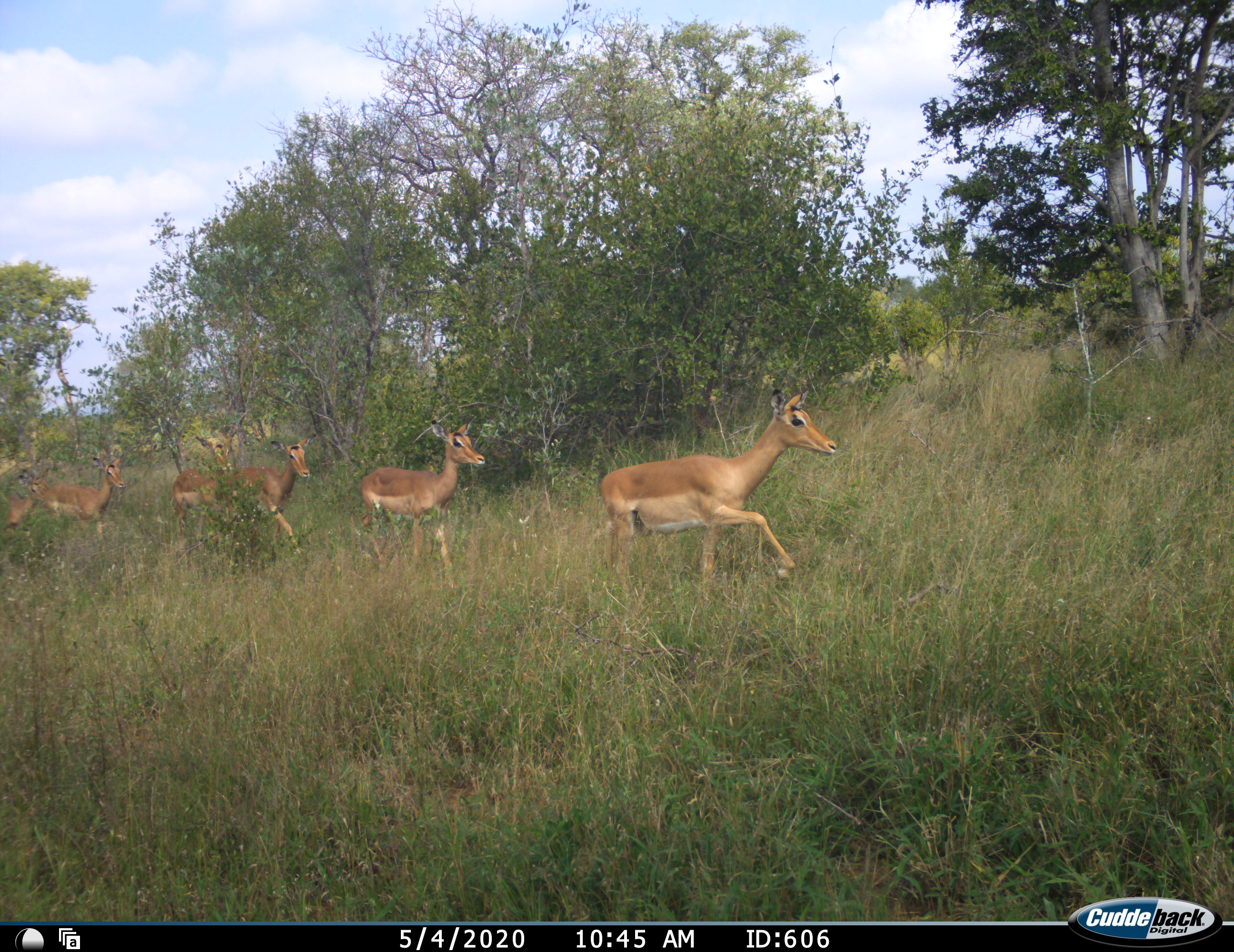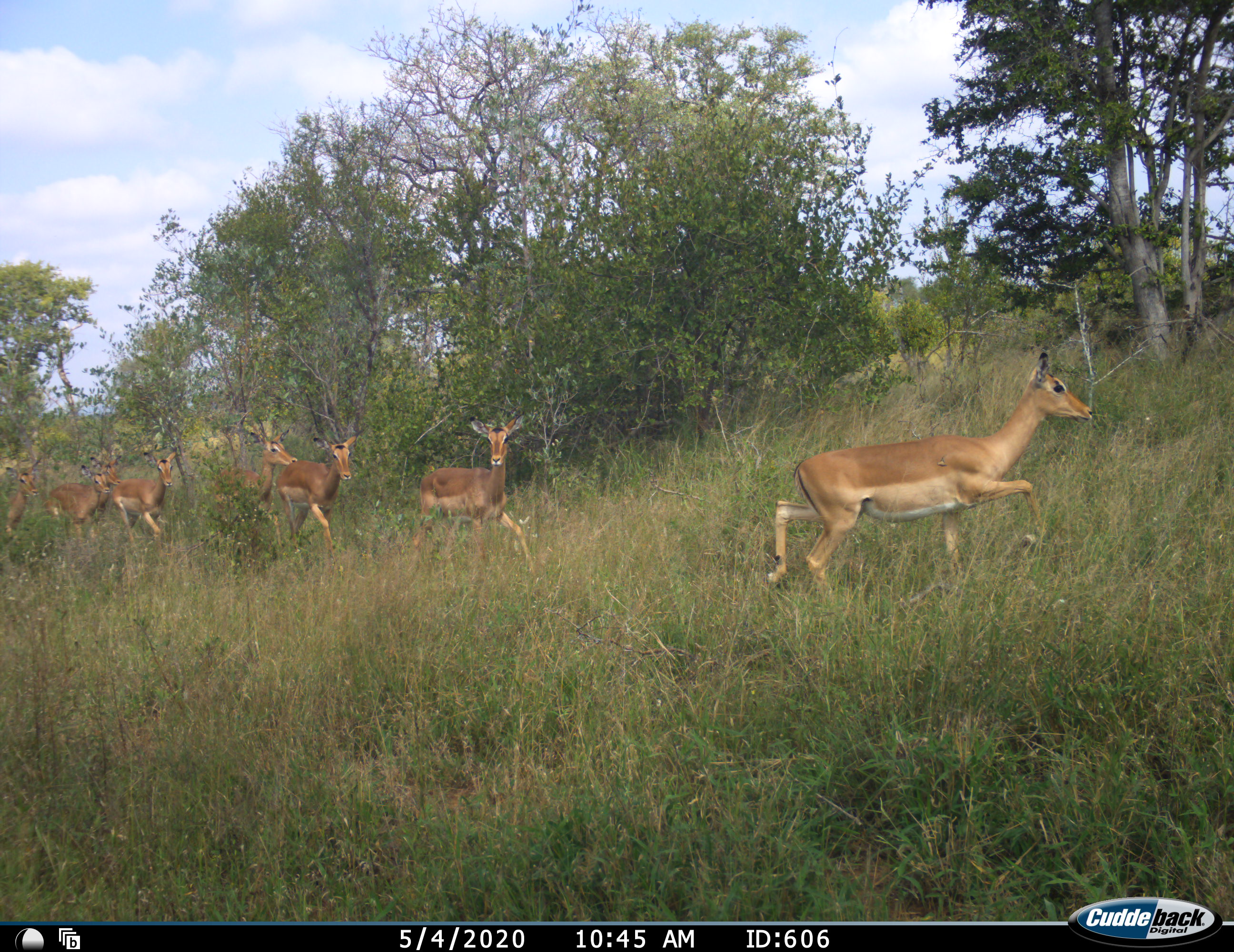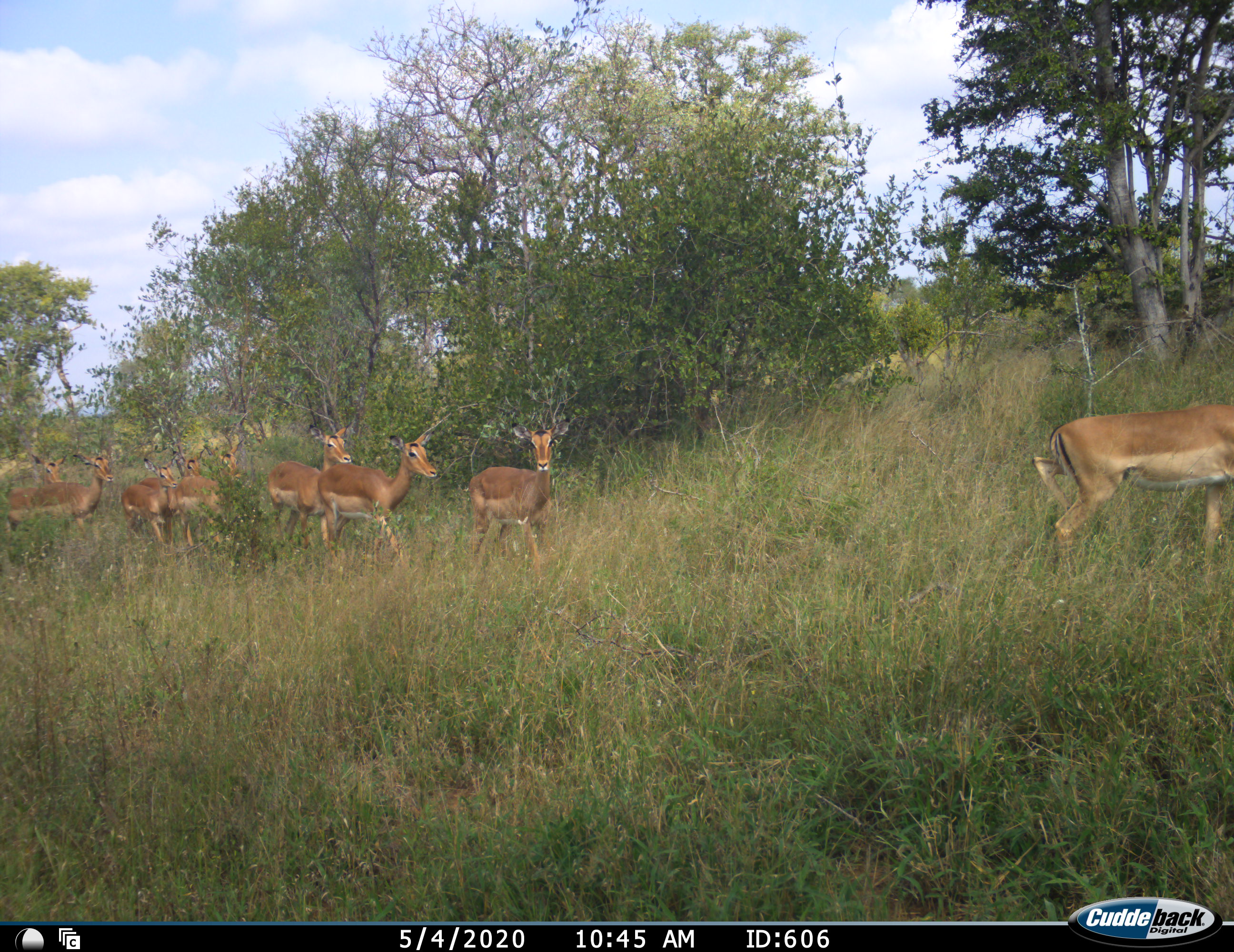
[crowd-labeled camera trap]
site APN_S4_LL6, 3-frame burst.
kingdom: Animalia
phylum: Chordata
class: Mammalia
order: Artiodactyla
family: Bovidae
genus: Aepyceros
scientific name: Aepyceros melampus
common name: impala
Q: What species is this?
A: Impala (Aepyceros melampus).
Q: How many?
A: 9.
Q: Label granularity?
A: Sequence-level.